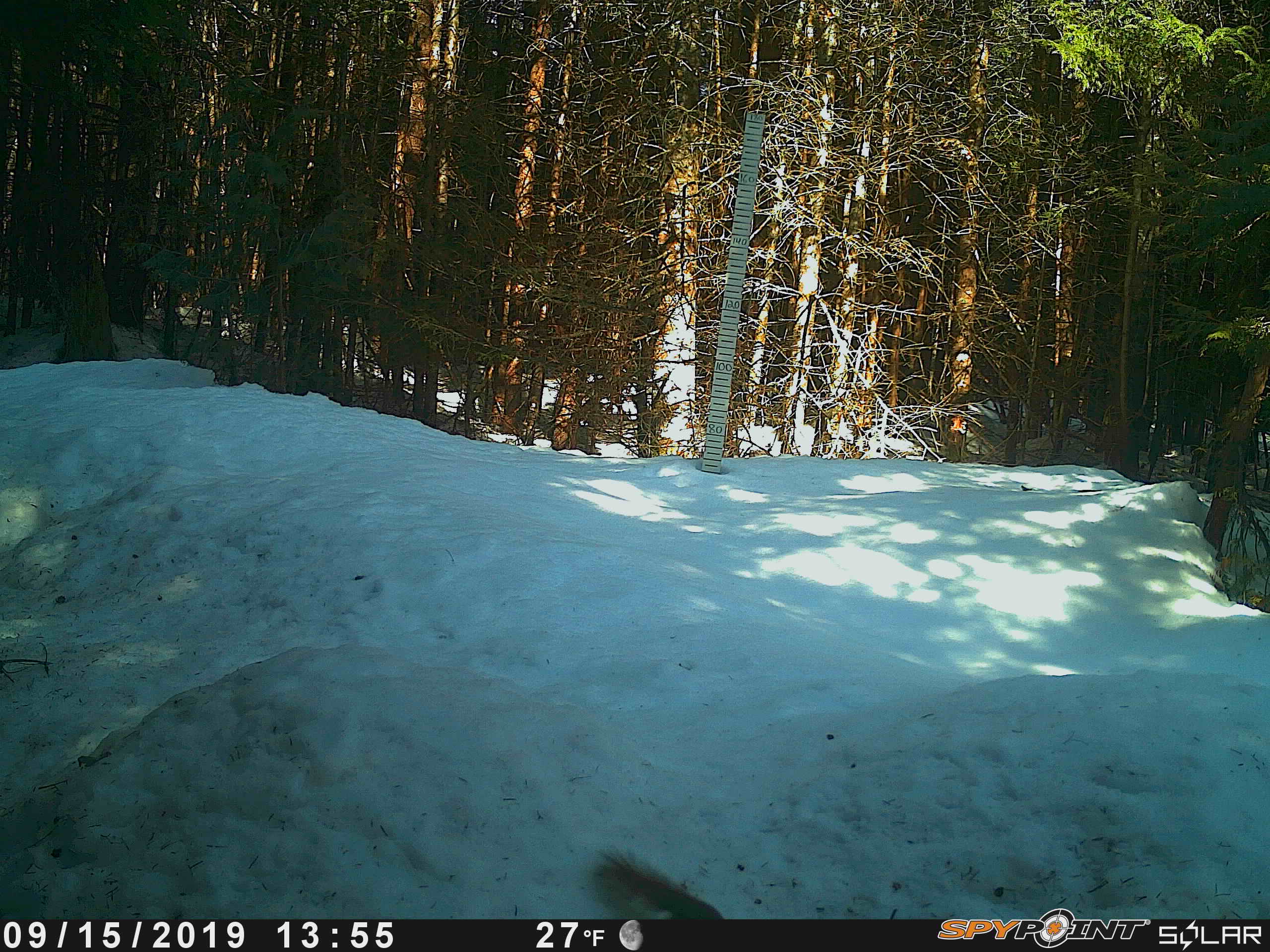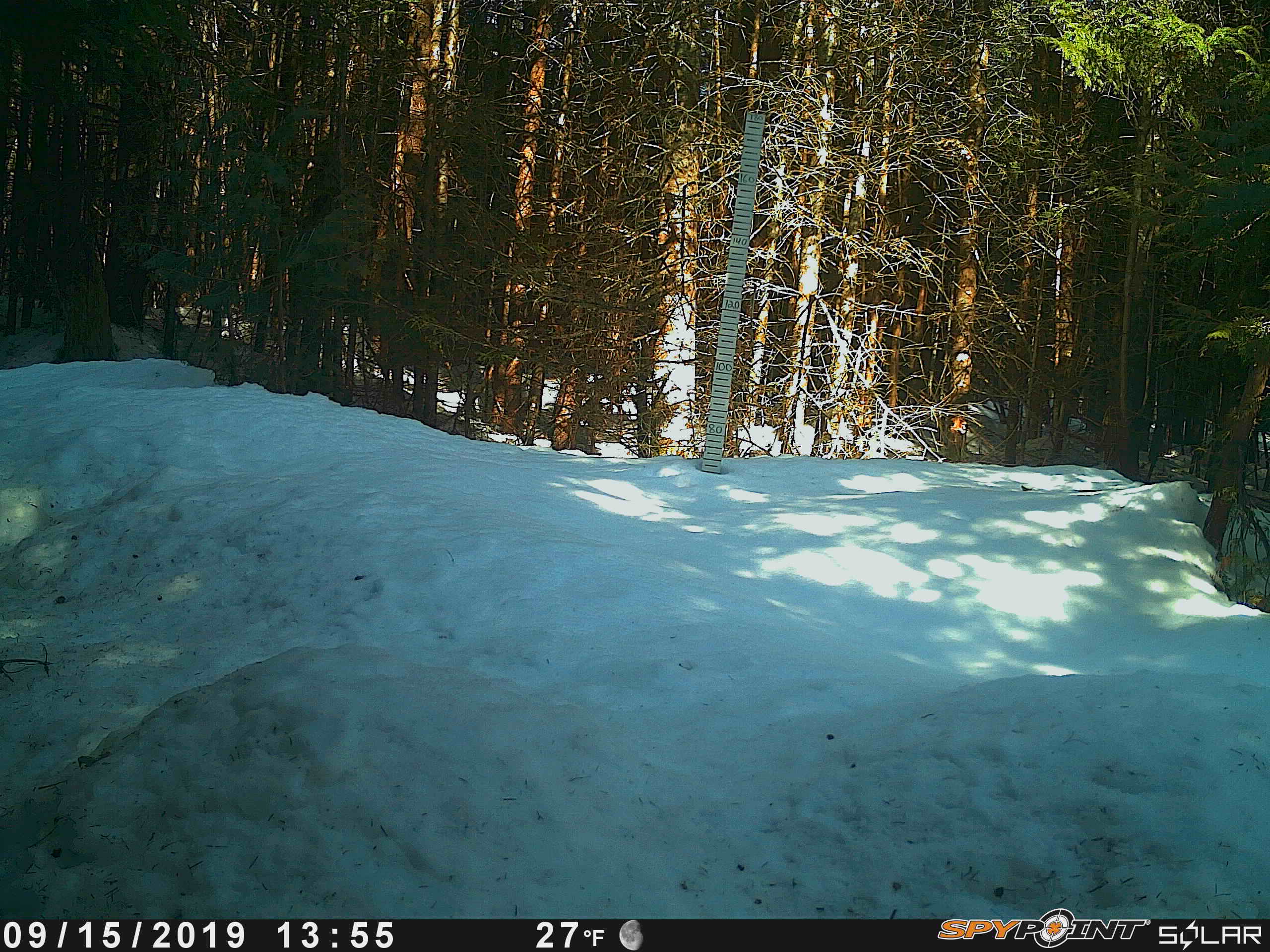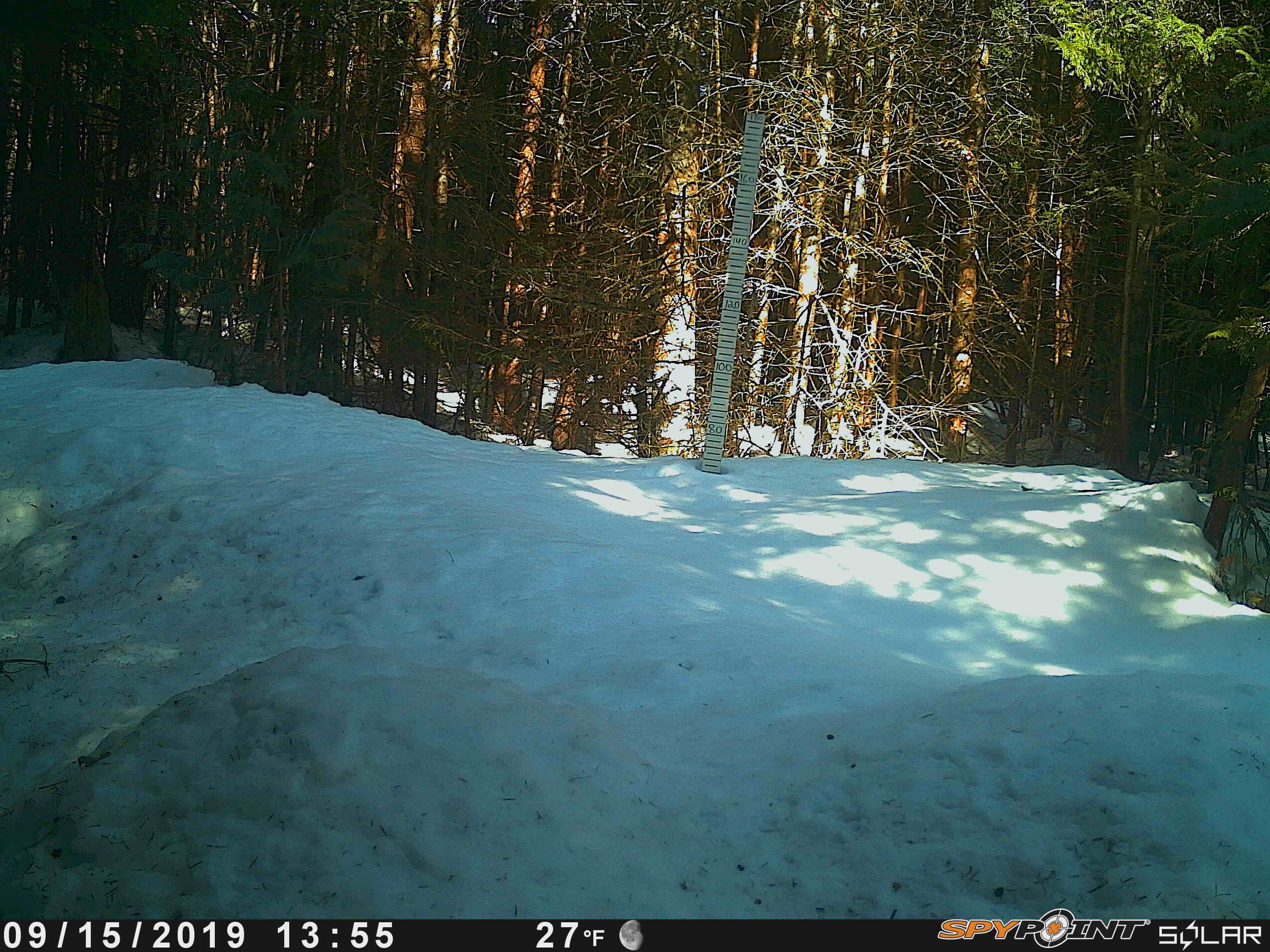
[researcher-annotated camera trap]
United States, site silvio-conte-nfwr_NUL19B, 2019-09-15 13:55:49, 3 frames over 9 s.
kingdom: Animalia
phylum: Chordata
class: Mammalia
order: Rodentia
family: Sciuridae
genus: Tamiasciurus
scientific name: Tamiasciurus hudsonicus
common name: red squirrel